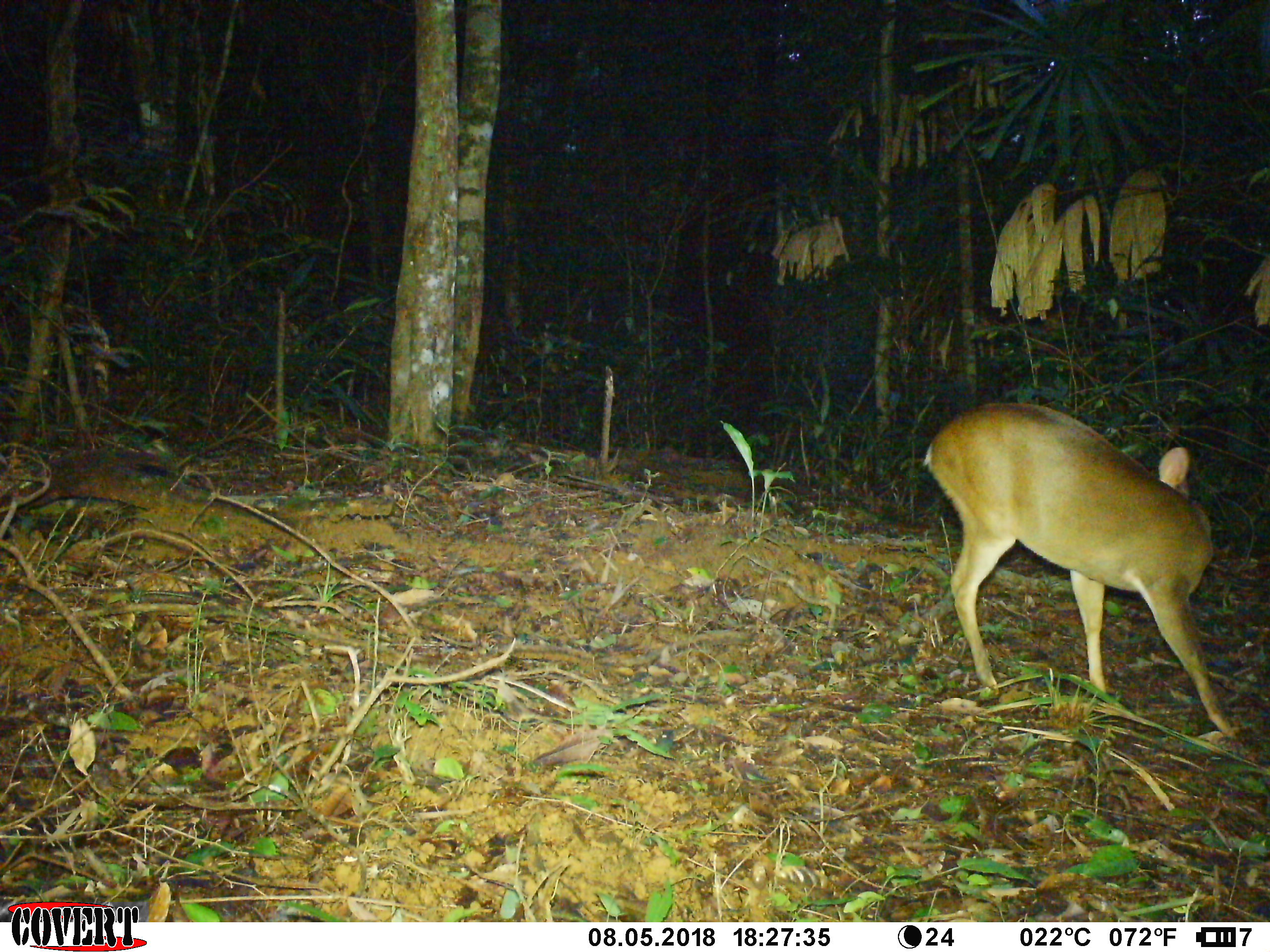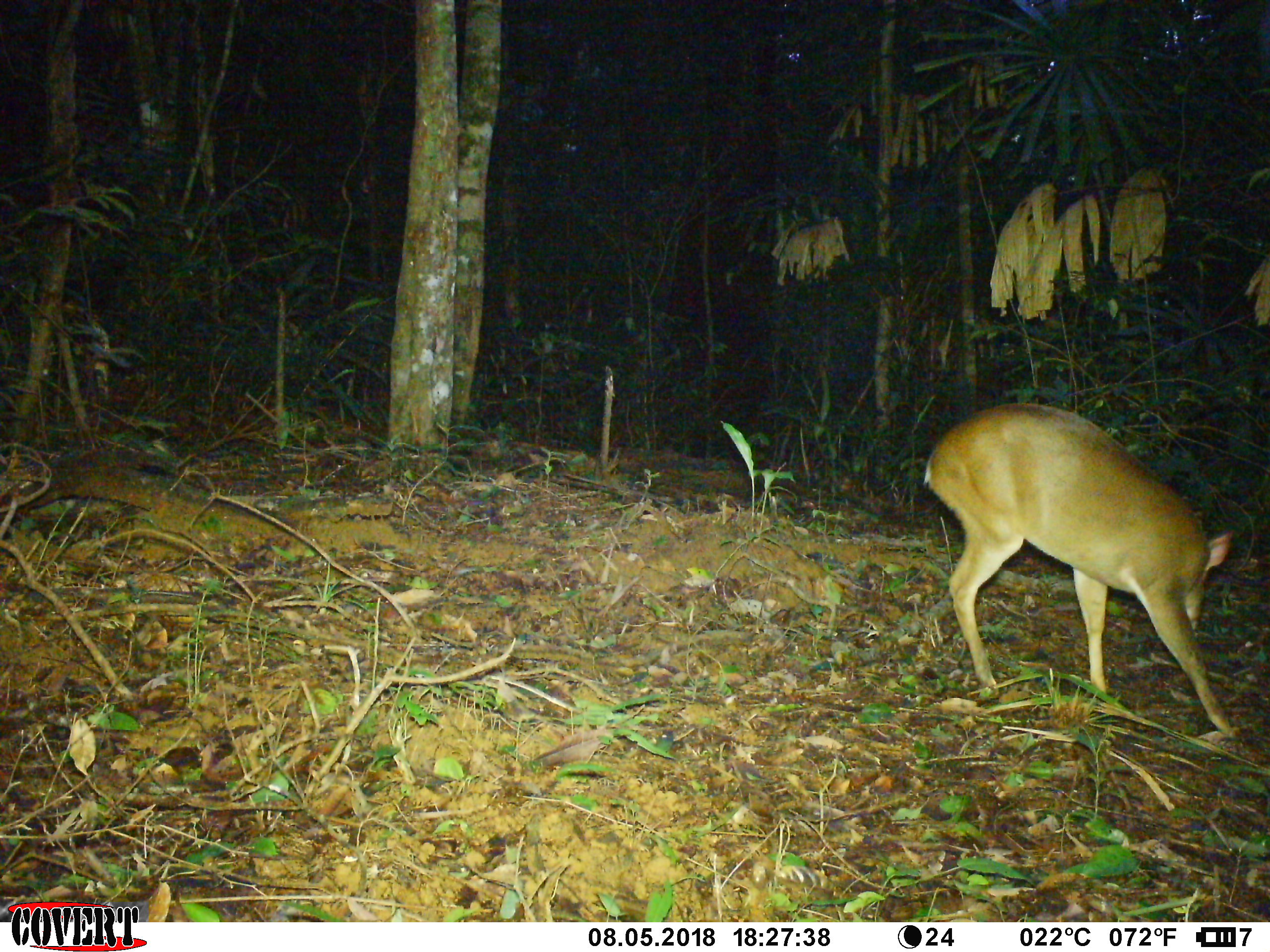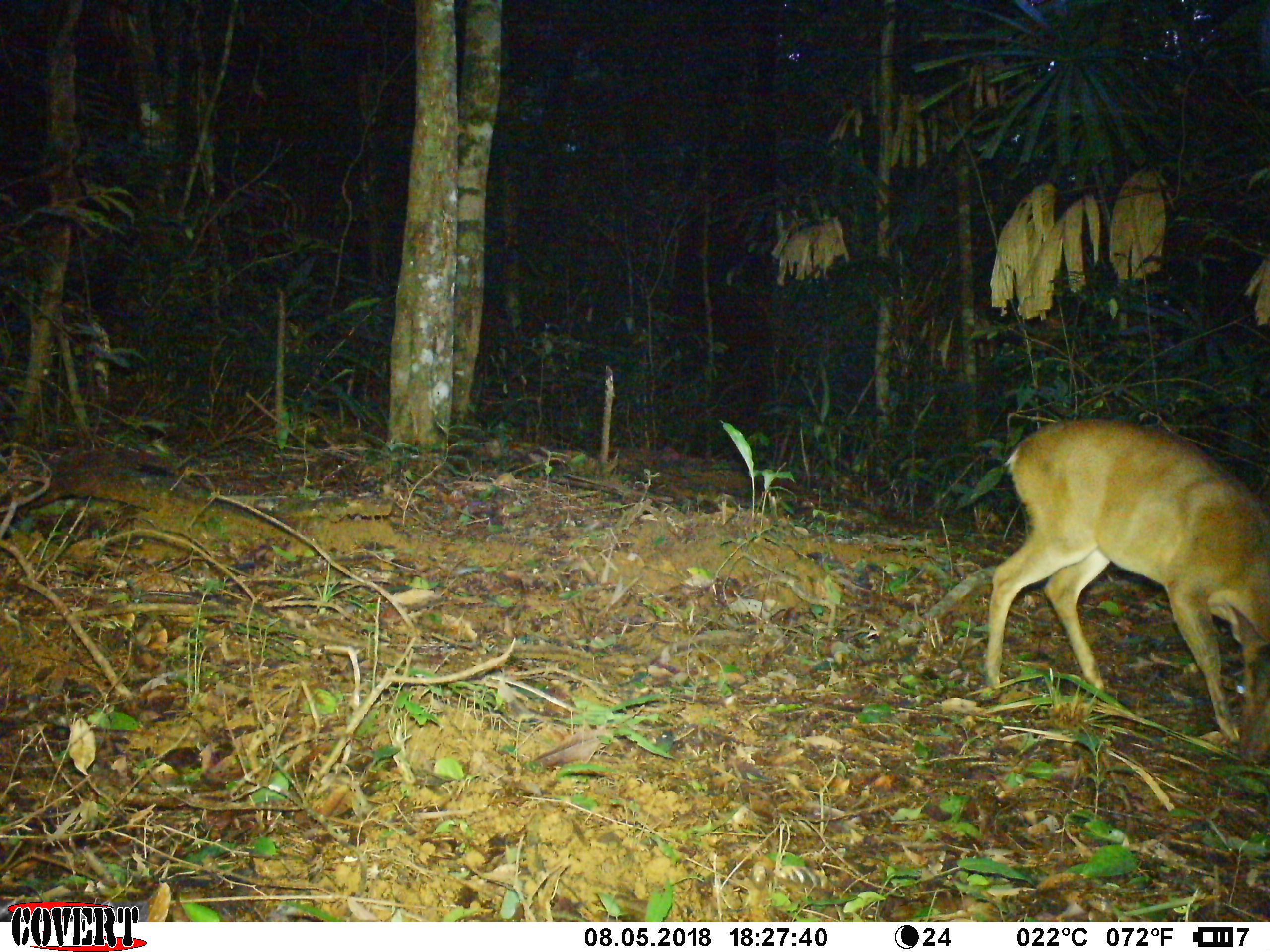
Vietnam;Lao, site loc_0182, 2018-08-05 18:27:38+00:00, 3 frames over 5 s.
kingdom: Animalia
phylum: Chordata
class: Mammalia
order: Artiodactyla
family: Cervidae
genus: Muntiacus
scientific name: Muntiacus vuquangensis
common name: large-antlered muntjac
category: large antlered muntjac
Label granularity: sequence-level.